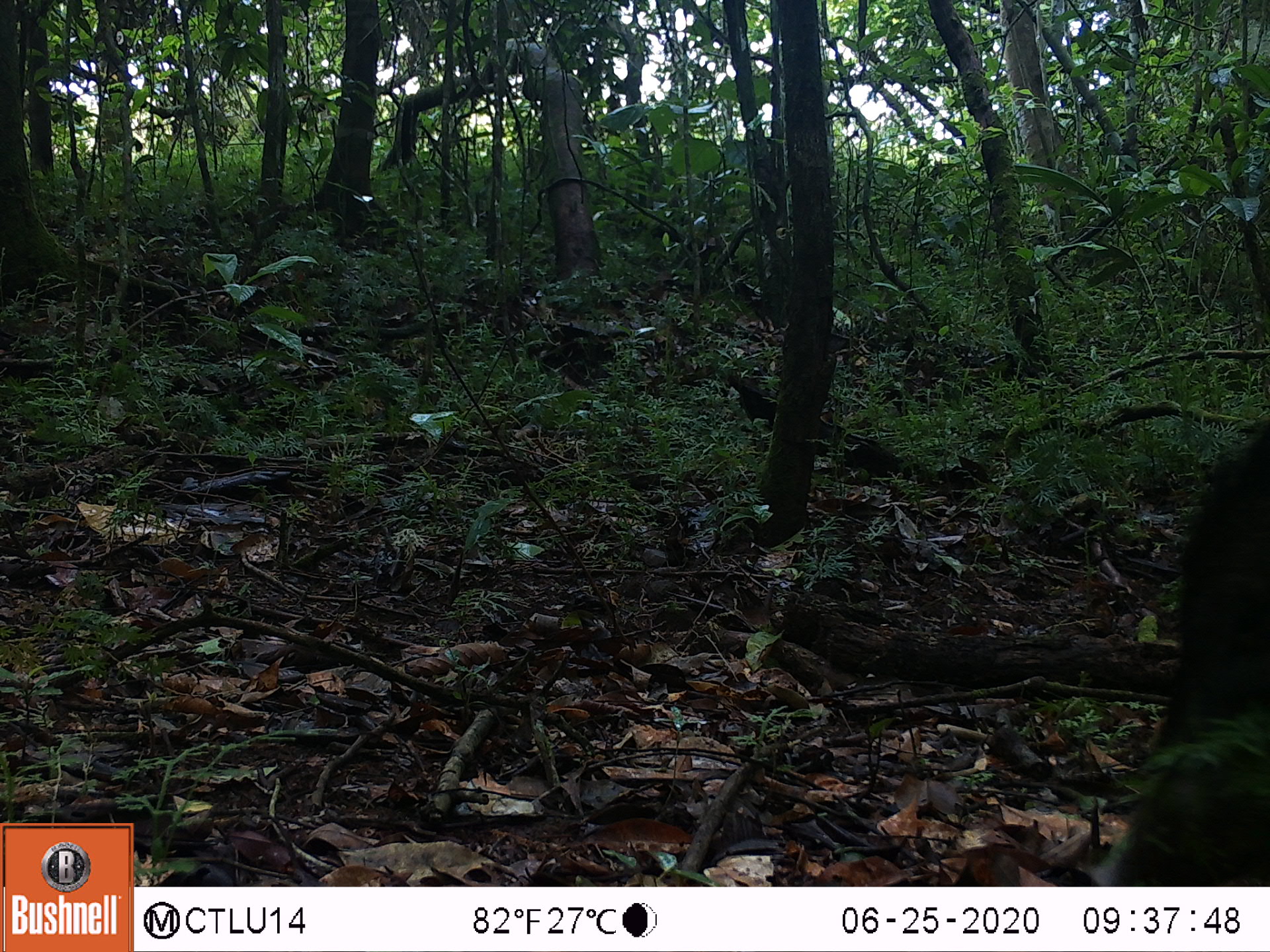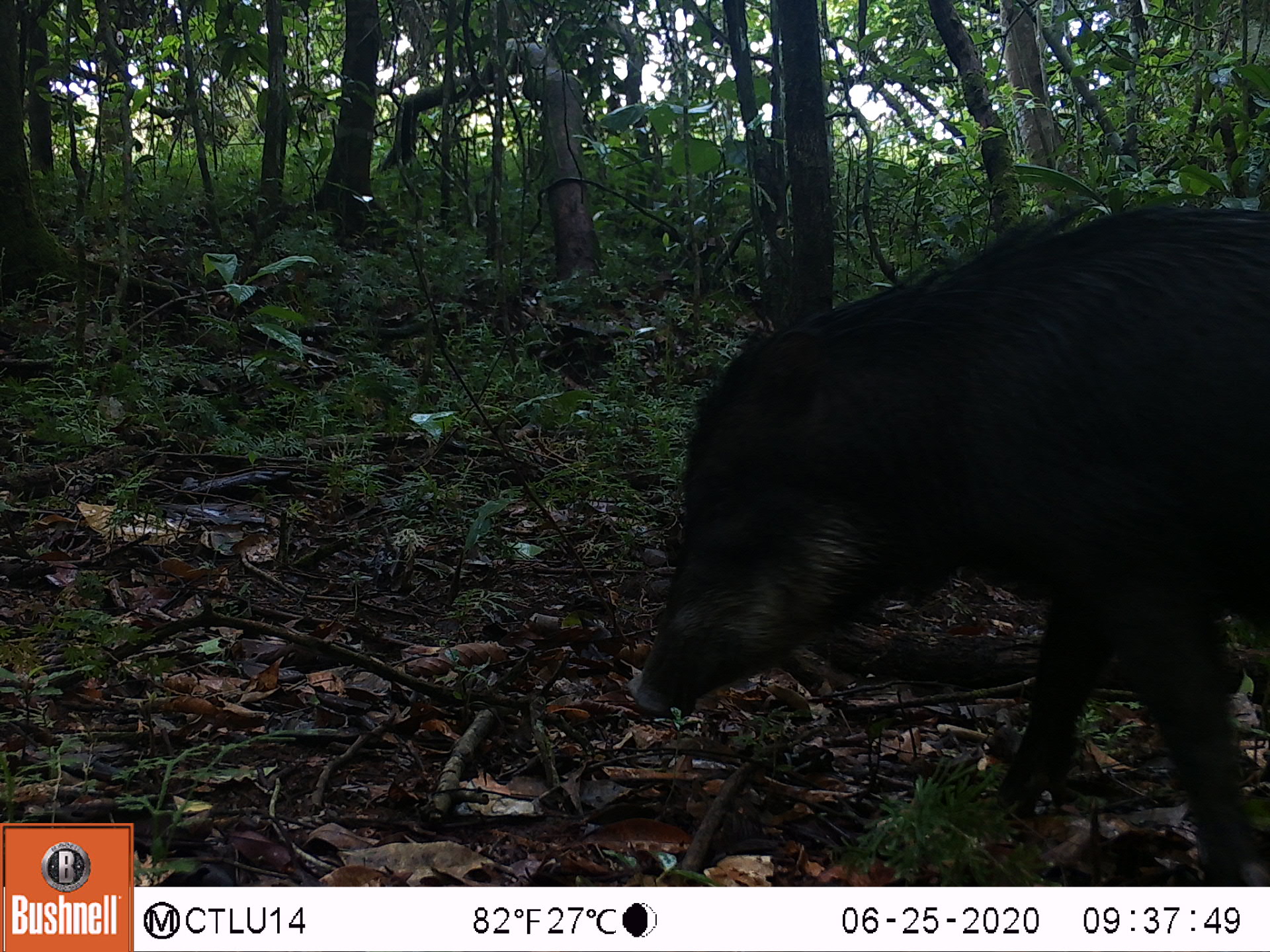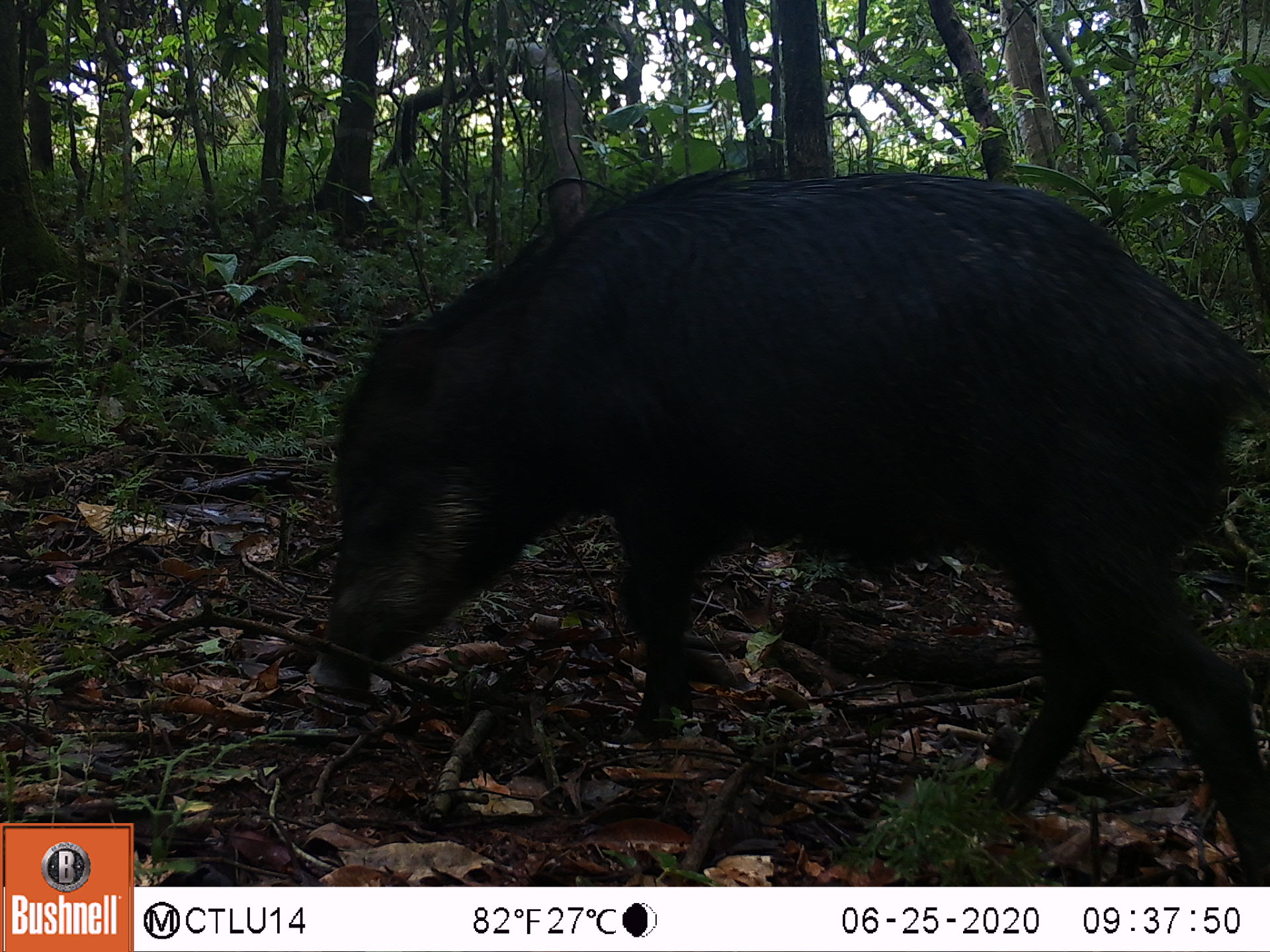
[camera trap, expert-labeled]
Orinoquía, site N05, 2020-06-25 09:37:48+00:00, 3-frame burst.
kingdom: Animalia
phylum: Chordata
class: Mammalia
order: Artiodactyla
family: Tayassuidae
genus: Tayassu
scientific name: Tayassu pecari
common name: white-lipped peccary